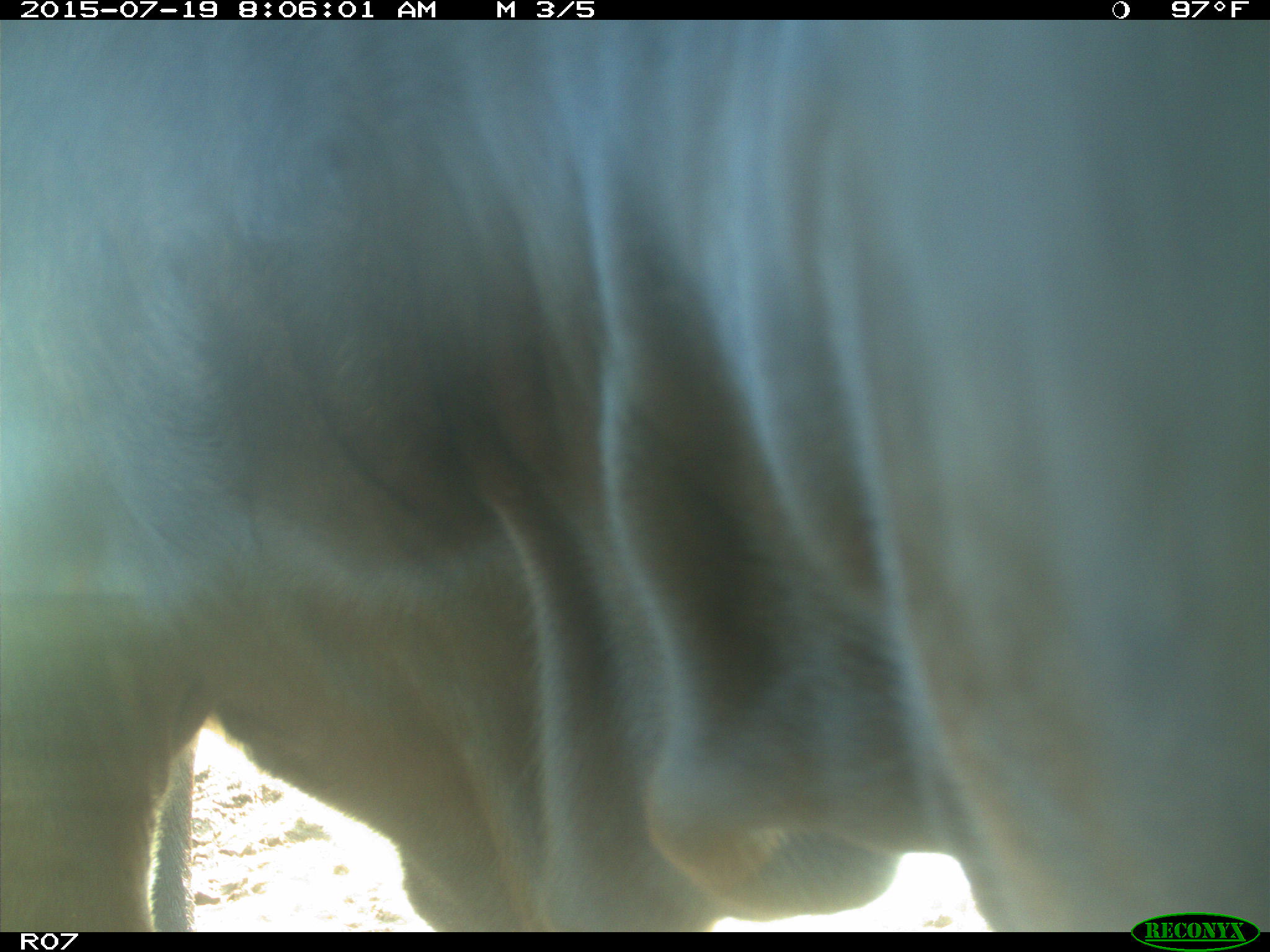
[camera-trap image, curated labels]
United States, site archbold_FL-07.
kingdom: Animalia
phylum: Chordata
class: Mammalia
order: Artiodactyla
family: Bovidae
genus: Bos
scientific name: Bos taurus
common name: domestic cow